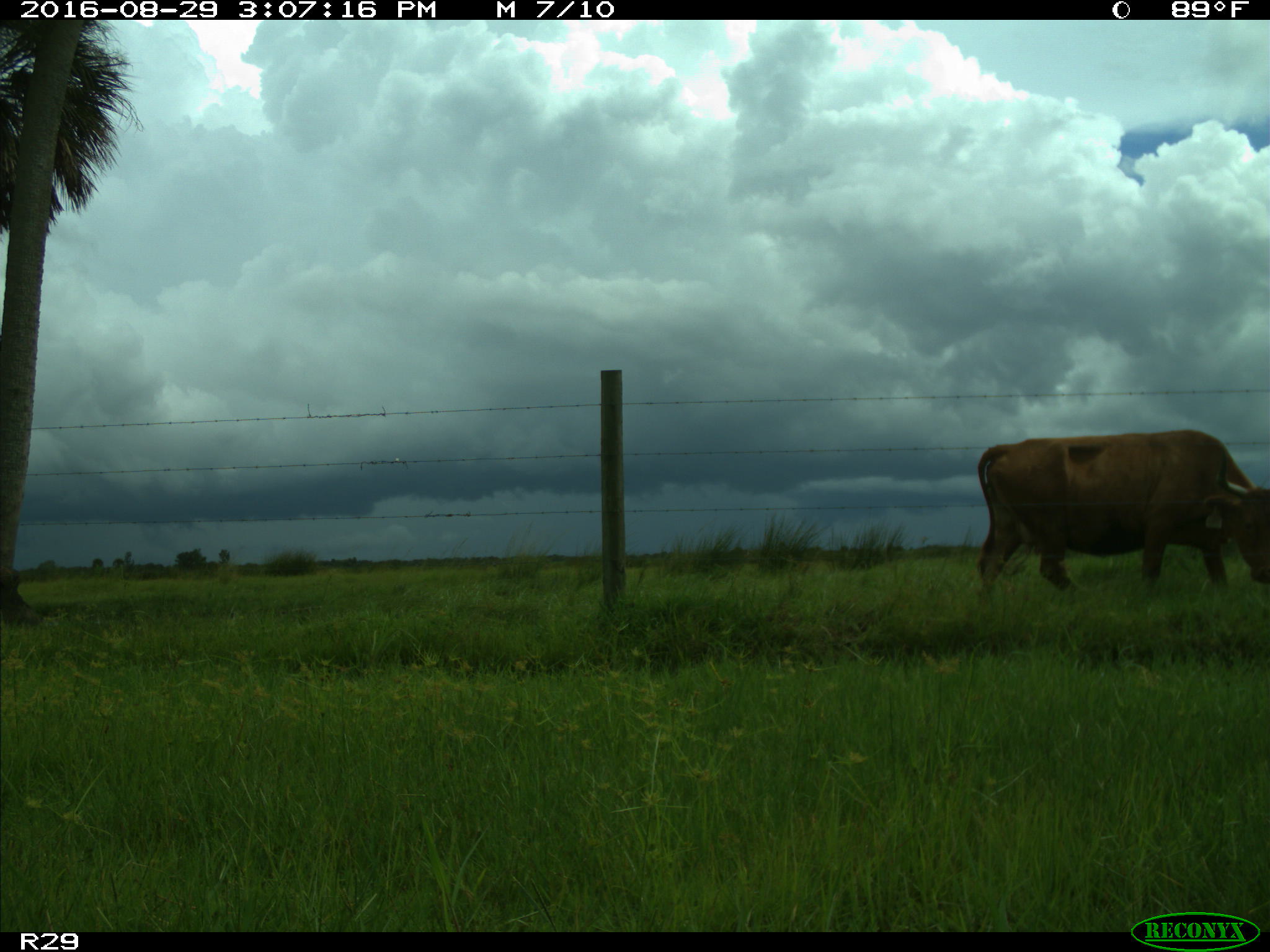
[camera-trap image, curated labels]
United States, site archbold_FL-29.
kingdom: Animalia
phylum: Chordata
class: Mammalia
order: Artiodactyla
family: Bovidae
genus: Bos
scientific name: Bos taurus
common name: domestic cow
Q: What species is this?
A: Bos taurus (domestic cow).